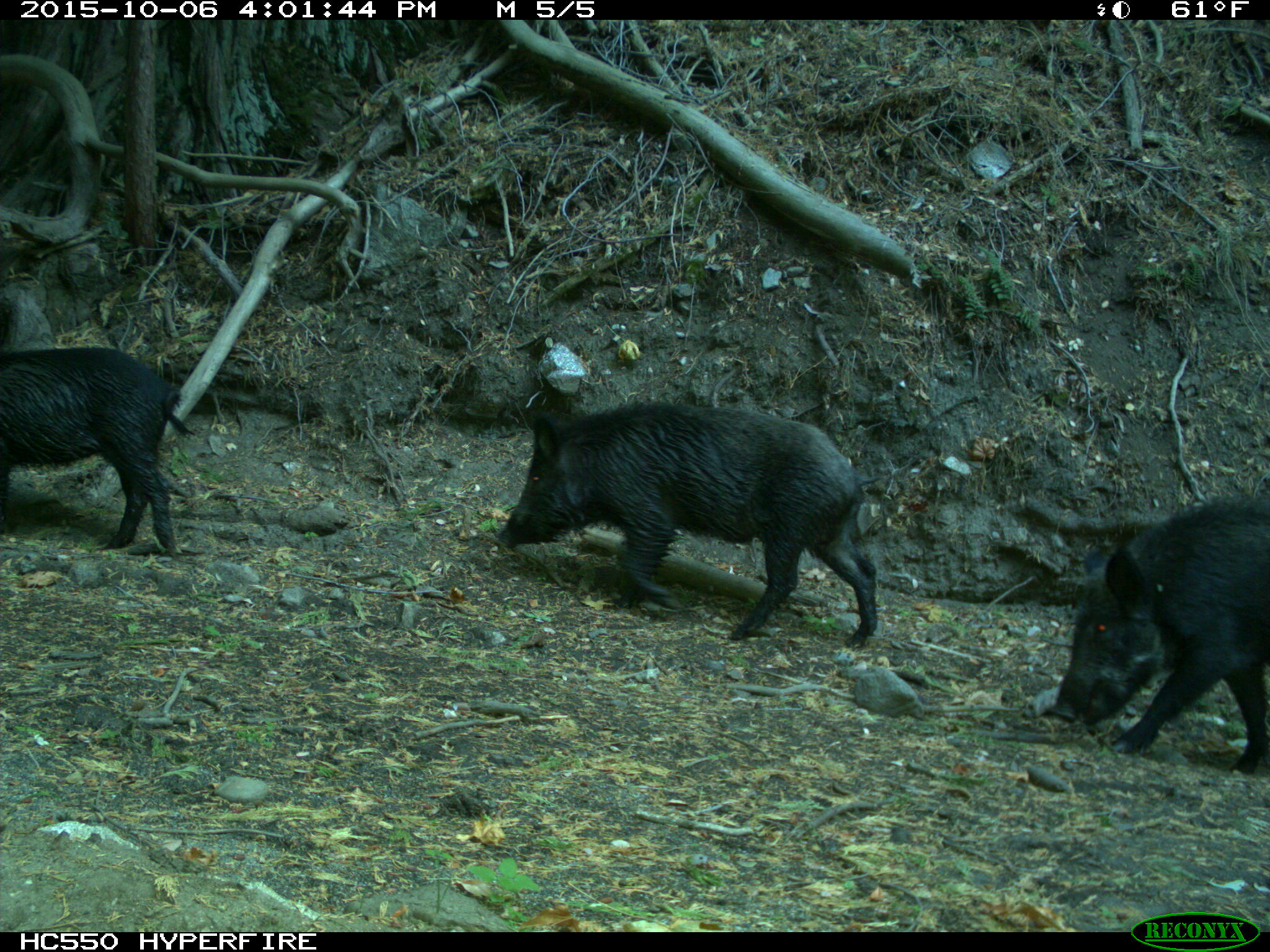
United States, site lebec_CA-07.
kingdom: Animalia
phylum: Chordata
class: Mammalia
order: Artiodactyla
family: Suidae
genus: Sus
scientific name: Sus scrofa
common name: wild boar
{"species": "Sus scrofa (wild boar)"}